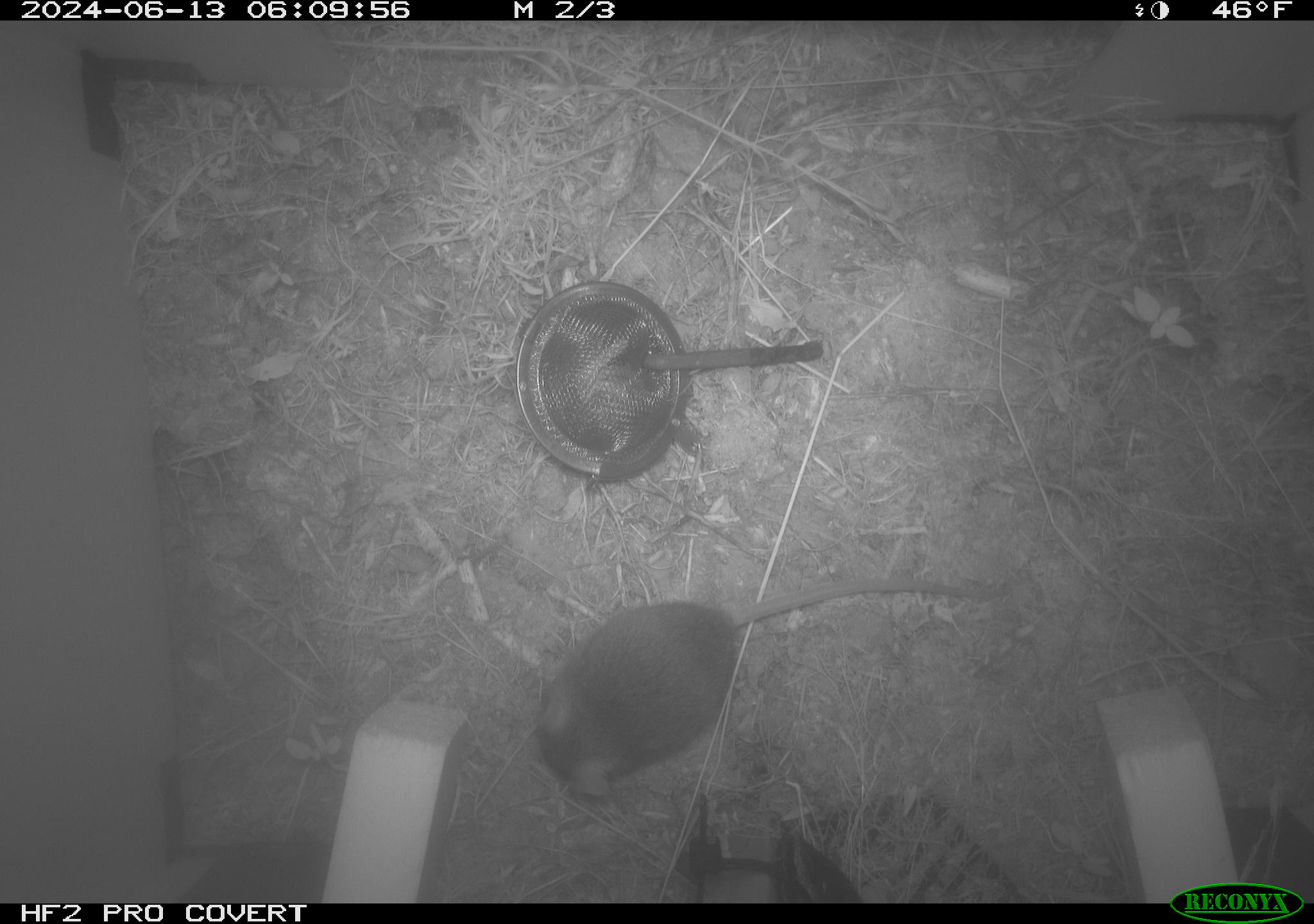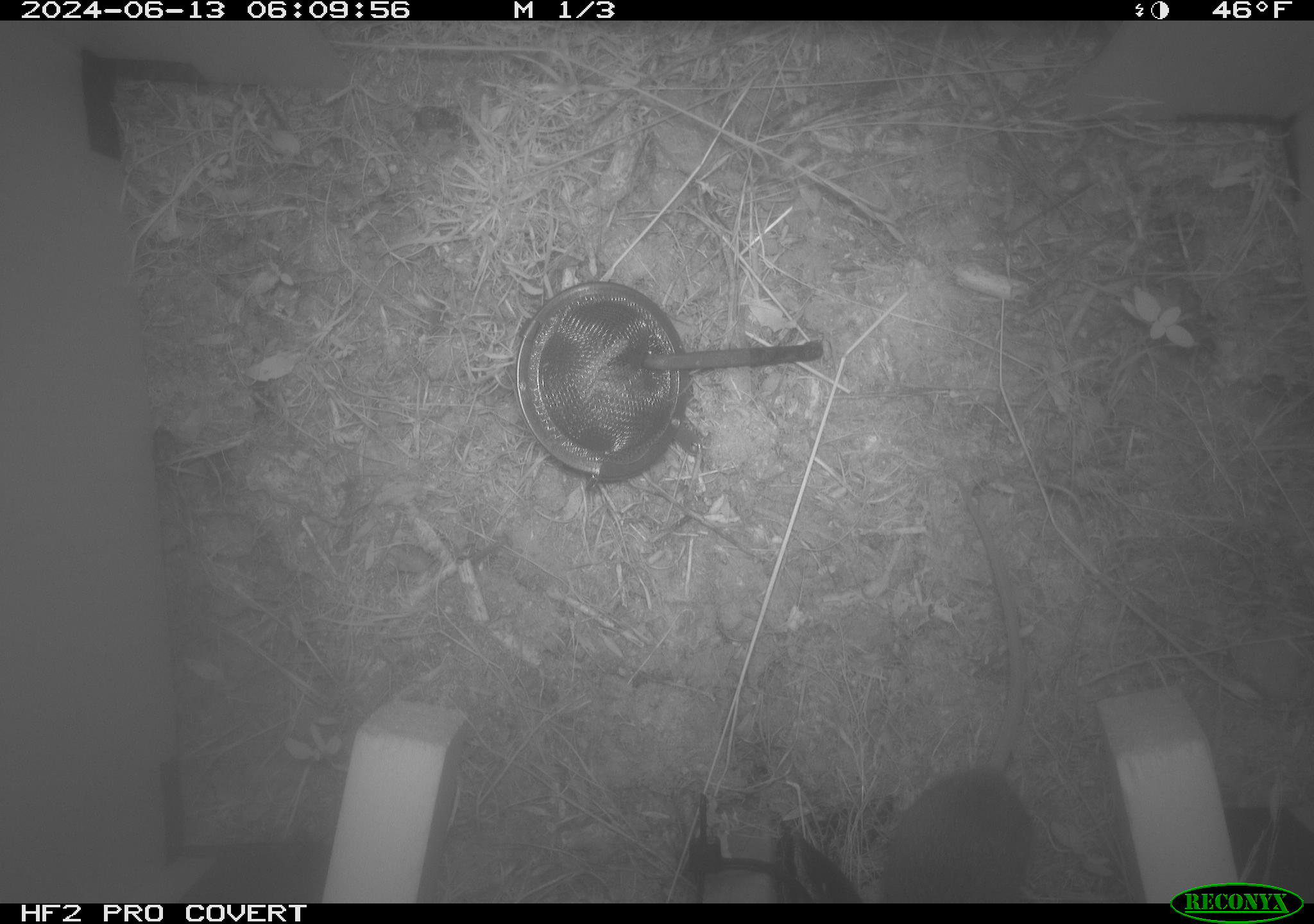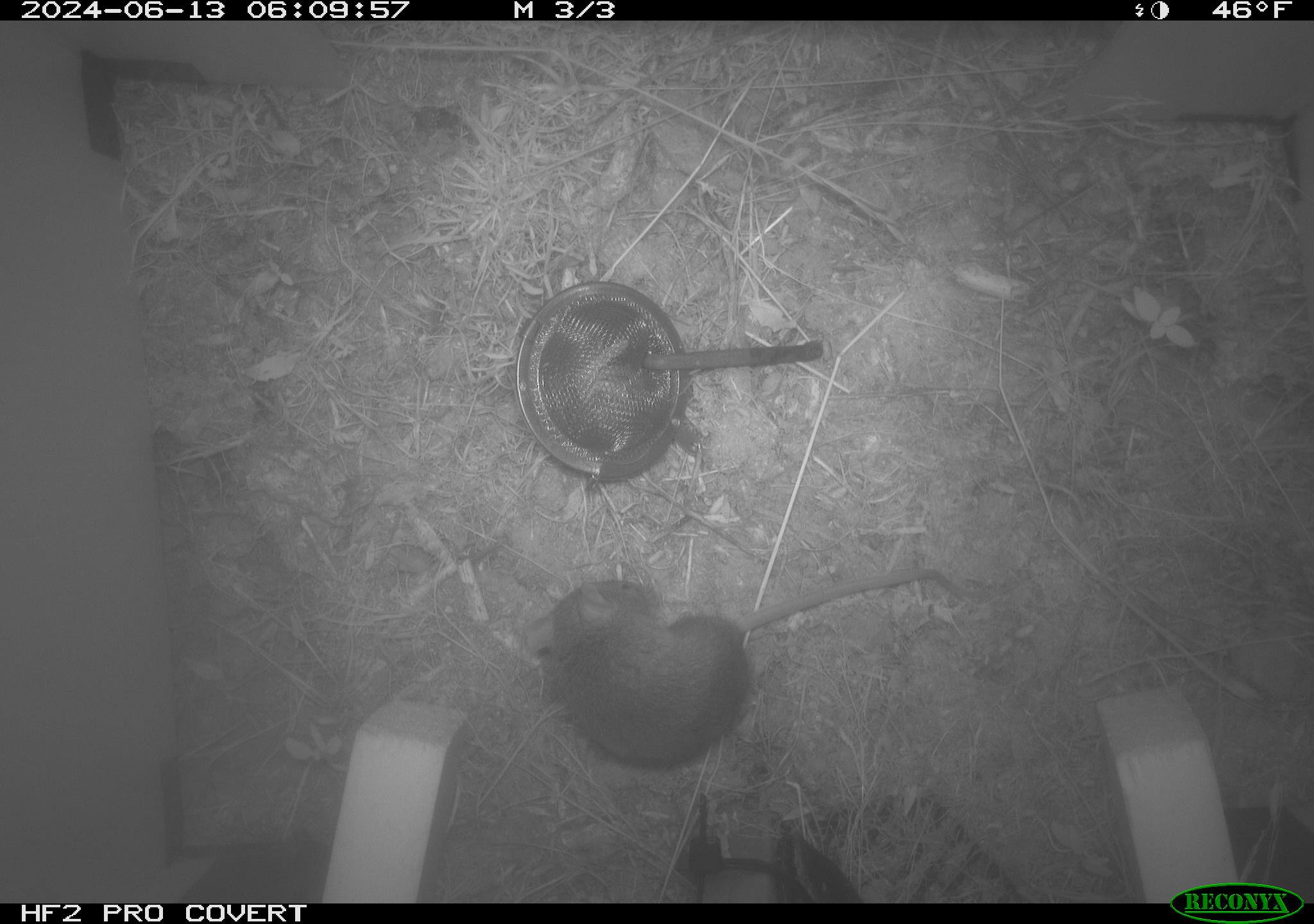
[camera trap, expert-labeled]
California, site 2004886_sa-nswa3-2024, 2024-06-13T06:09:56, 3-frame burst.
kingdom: Animalia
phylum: Chordata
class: Mammalia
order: Rodentia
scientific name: Rodentia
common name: rodent